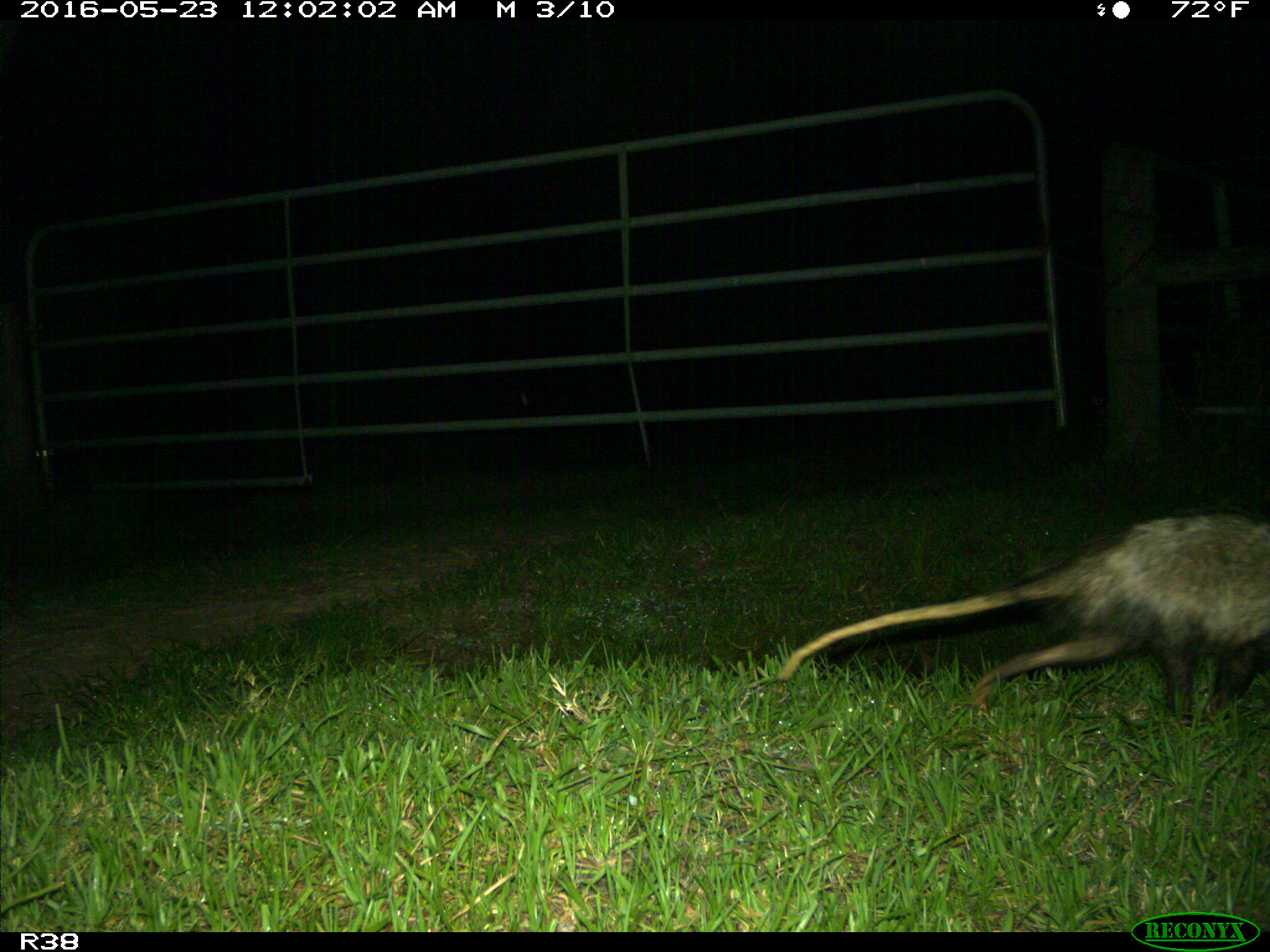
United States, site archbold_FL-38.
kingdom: Animalia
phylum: Chordata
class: Mammalia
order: Didelphimorphia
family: Didelphidae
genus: Didelphis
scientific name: Didelphis virginiana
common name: virginia opossum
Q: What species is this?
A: Didelphis virginiana (virginia opossum).